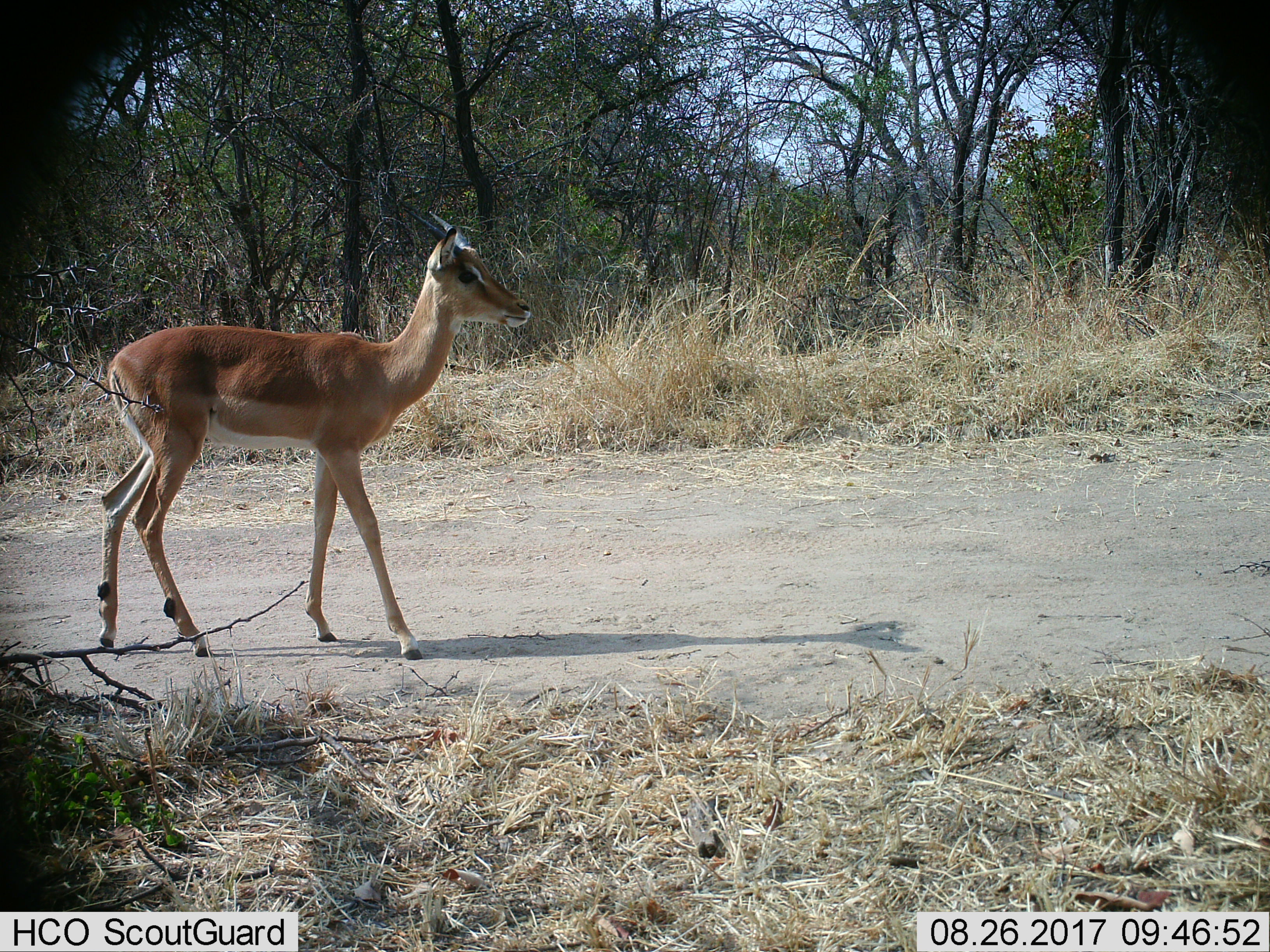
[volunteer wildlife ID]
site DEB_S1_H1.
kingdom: Animalia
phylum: Chordata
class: Mammalia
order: Artiodactyla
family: Bovidae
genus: Aepyceros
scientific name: Aepyceros melampus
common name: impala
Impala (Aepyceros melampus), count 1. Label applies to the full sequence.